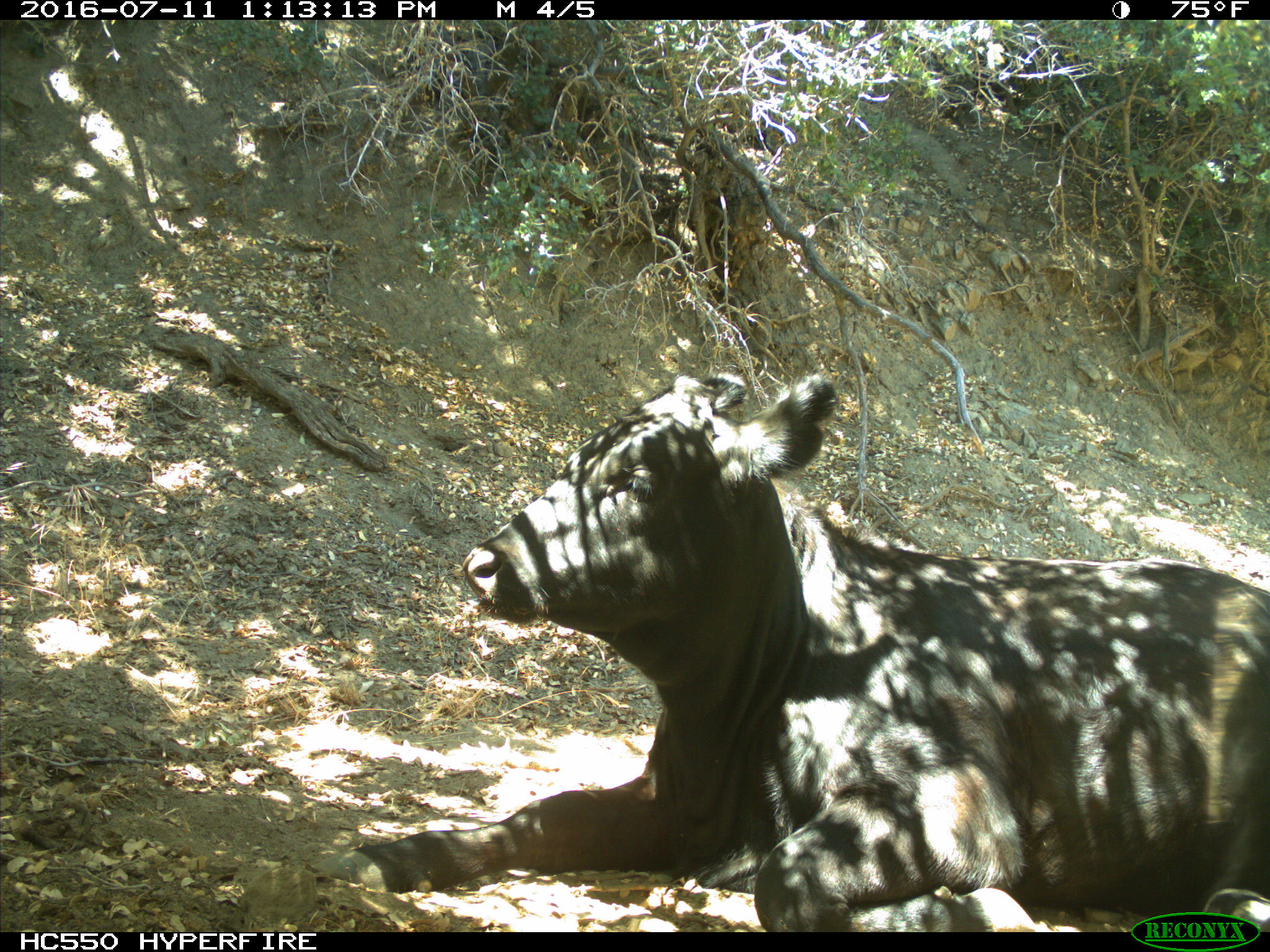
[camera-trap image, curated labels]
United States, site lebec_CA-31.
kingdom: Animalia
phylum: Chordata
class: Mammalia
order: Artiodactyla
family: Bovidae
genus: Bos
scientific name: Bos taurus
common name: domestic cow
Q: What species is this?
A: Bos taurus (domestic cow).